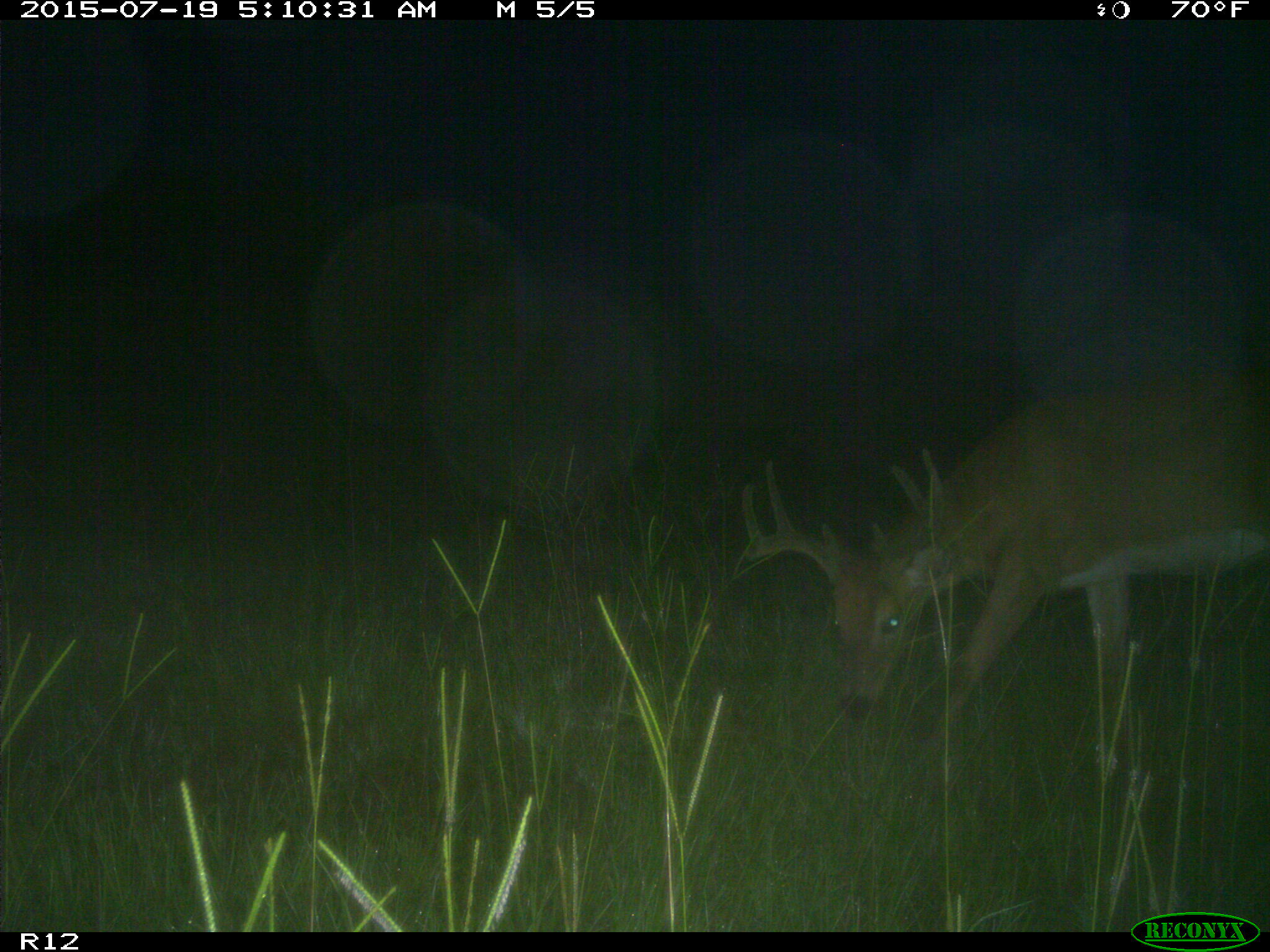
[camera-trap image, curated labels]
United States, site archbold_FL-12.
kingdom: Animalia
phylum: Chordata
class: Mammalia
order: Artiodactyla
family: Cervidae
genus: Odocoileus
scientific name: Odocoileus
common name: deer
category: unidentified deer